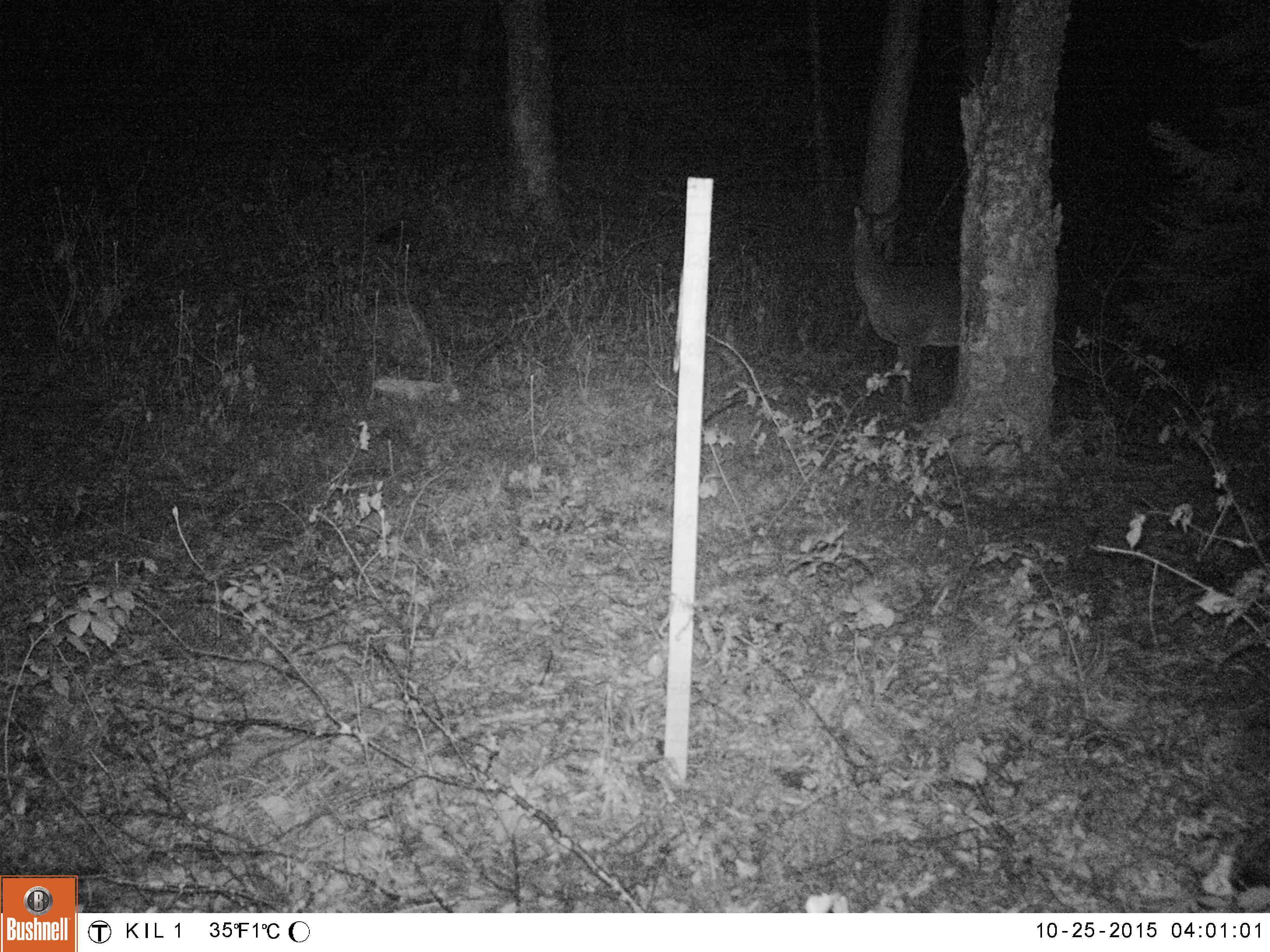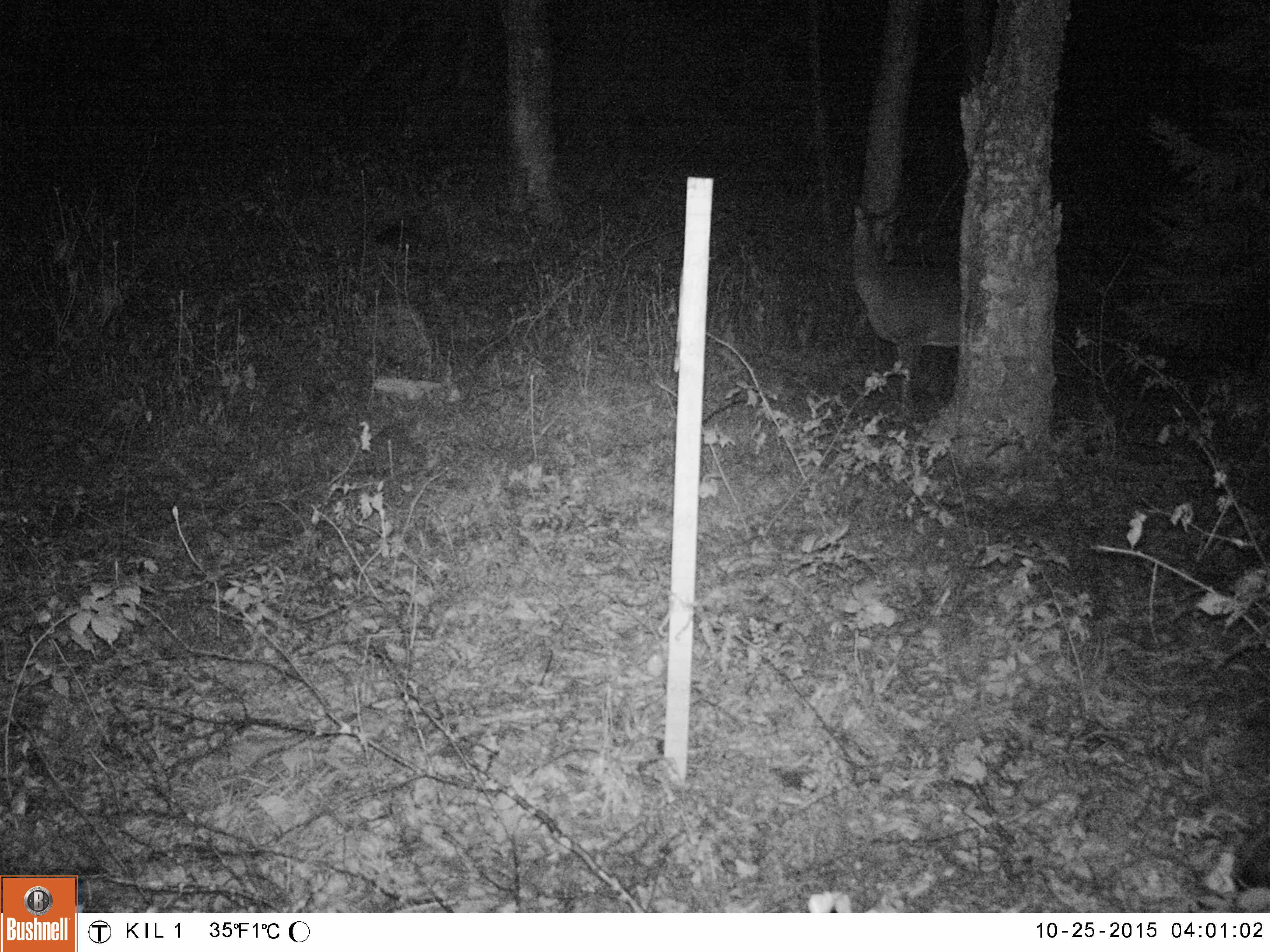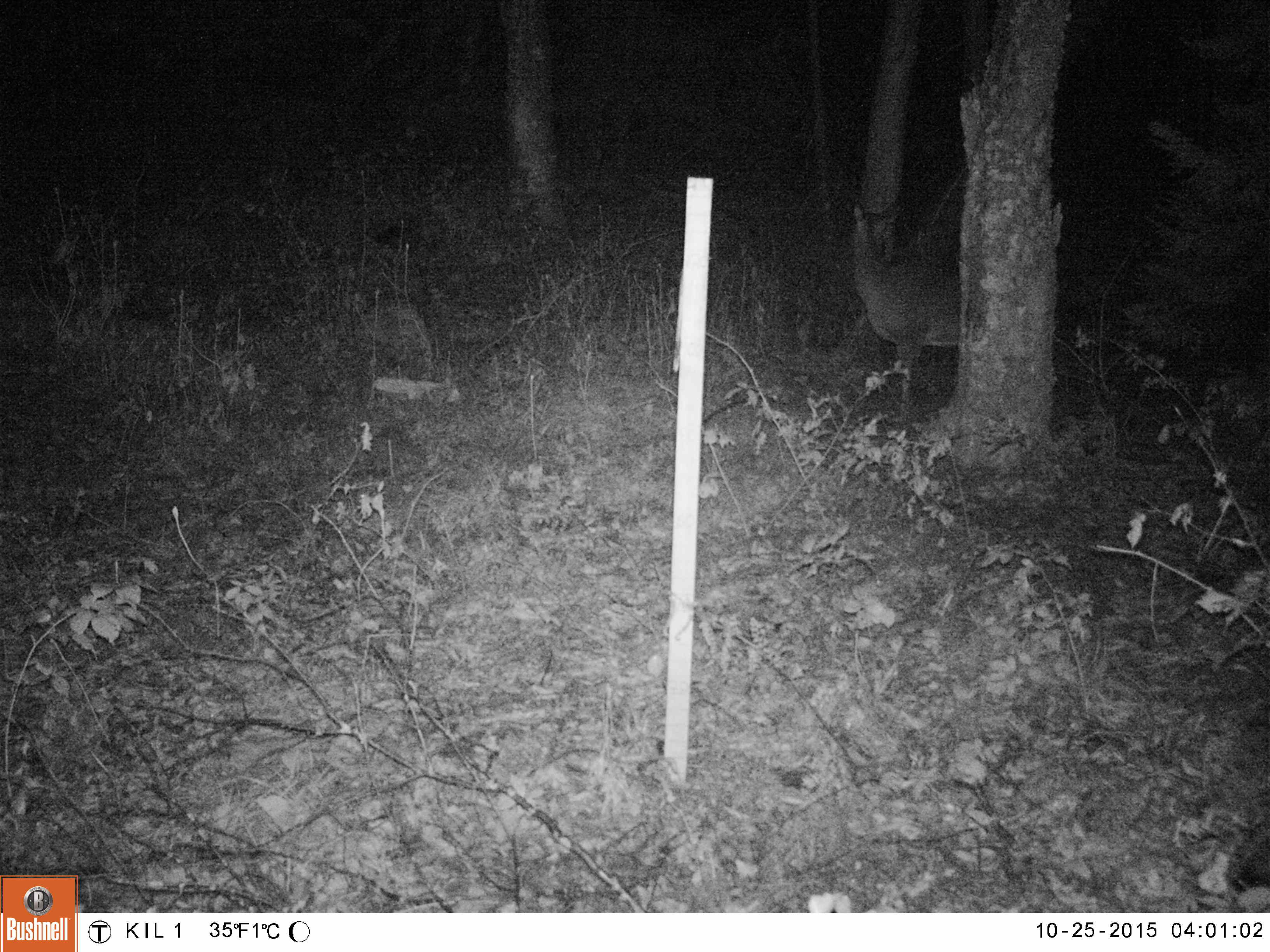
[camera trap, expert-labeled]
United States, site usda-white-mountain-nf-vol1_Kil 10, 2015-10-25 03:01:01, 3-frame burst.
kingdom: Animalia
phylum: Chordata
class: Mammalia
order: Artiodactyla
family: Cervidae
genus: Odocoileus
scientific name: Odocoileus virginianus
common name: white-tailed deer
White-tailed deer (Odocoileus virginianus).